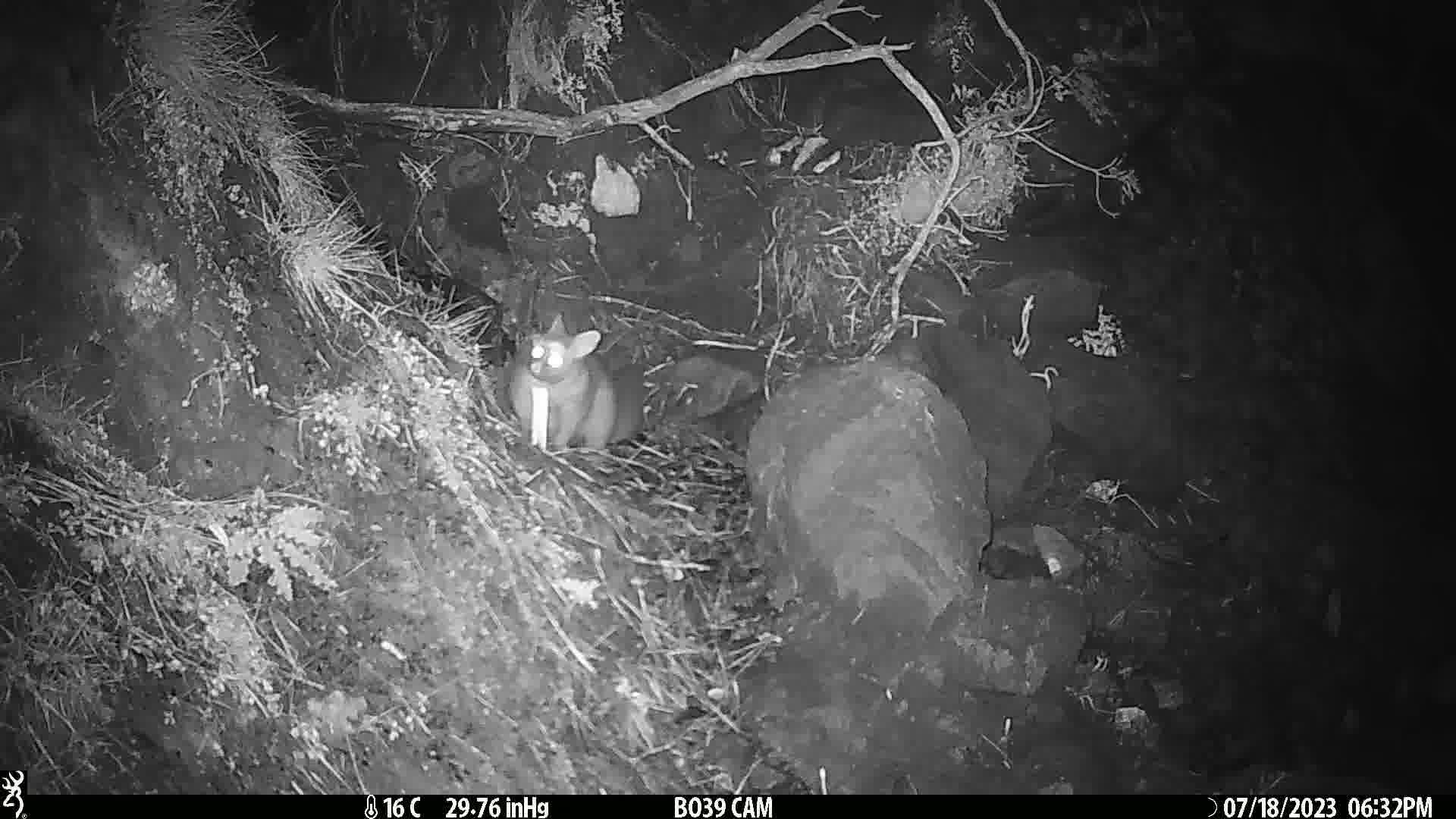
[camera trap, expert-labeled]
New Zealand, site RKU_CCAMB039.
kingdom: Animalia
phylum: Chordata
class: Mammalia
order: Diprotodontia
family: Phalangeridae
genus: Trichosurus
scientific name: Trichosurus vulpecula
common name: common brushtail possum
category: possum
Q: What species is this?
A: Possum (common brushtail possum) (Trichosurus vulpecula).